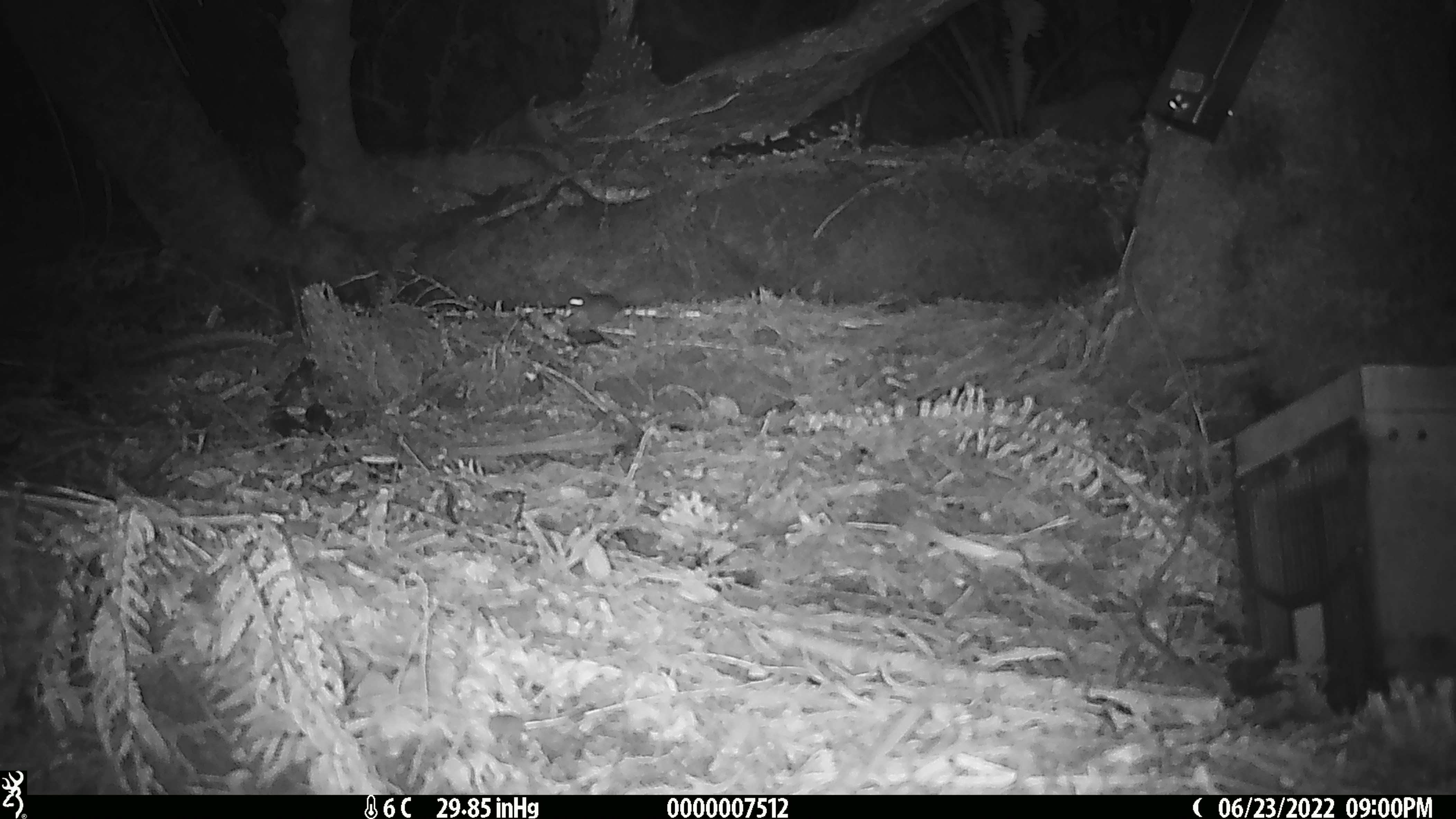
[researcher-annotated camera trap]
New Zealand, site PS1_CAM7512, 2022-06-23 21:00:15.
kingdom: Animalia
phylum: Chordata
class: Mammalia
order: Rodentia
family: Muridae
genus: Mus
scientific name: Mus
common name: mouse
Mouse (Mus).